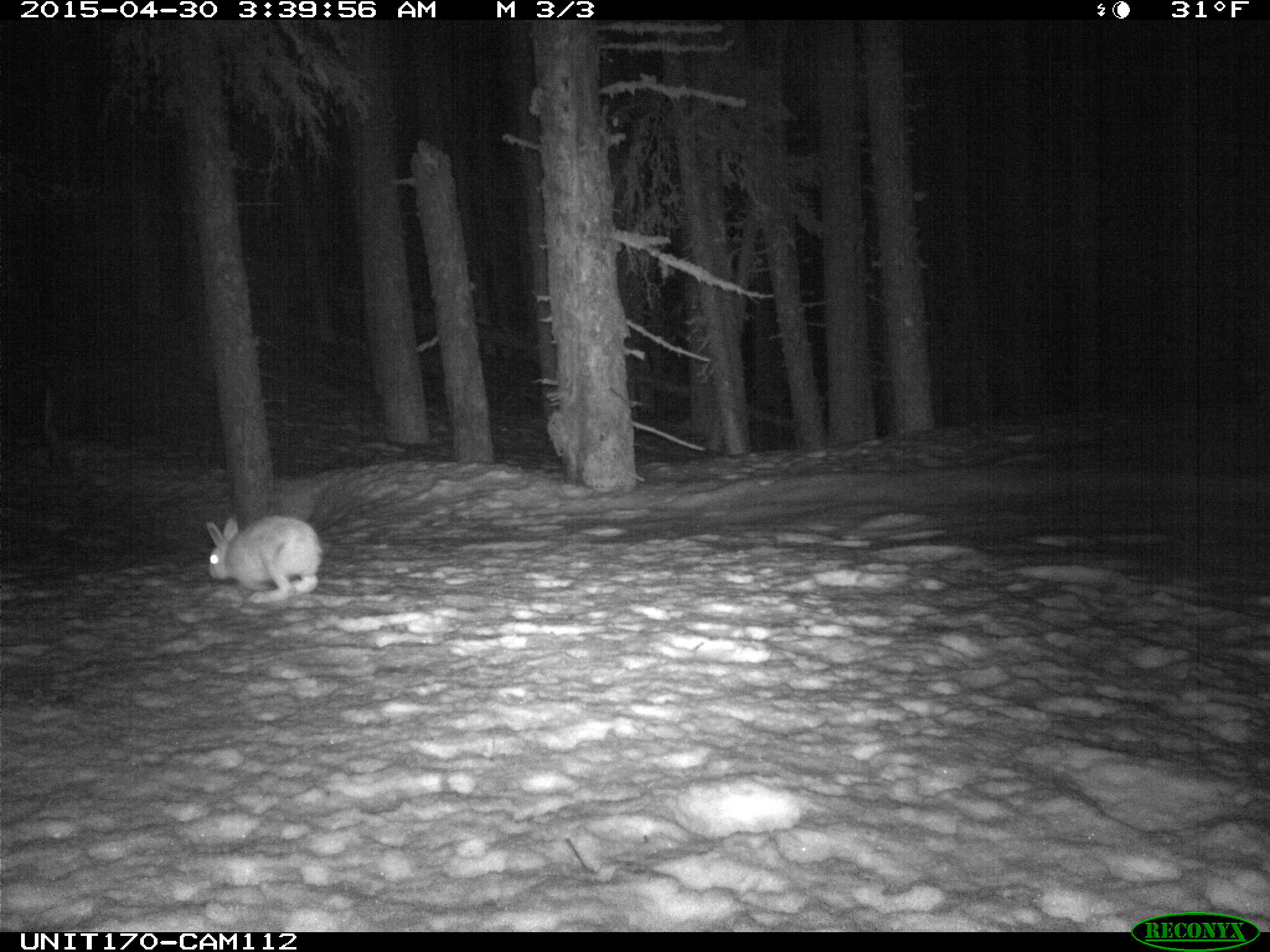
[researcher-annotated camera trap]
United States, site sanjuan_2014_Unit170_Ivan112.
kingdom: Animalia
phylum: Chordata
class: Mammalia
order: Lagomorpha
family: Leporidae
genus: Lepus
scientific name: Lepus americanus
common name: snowshoe hare